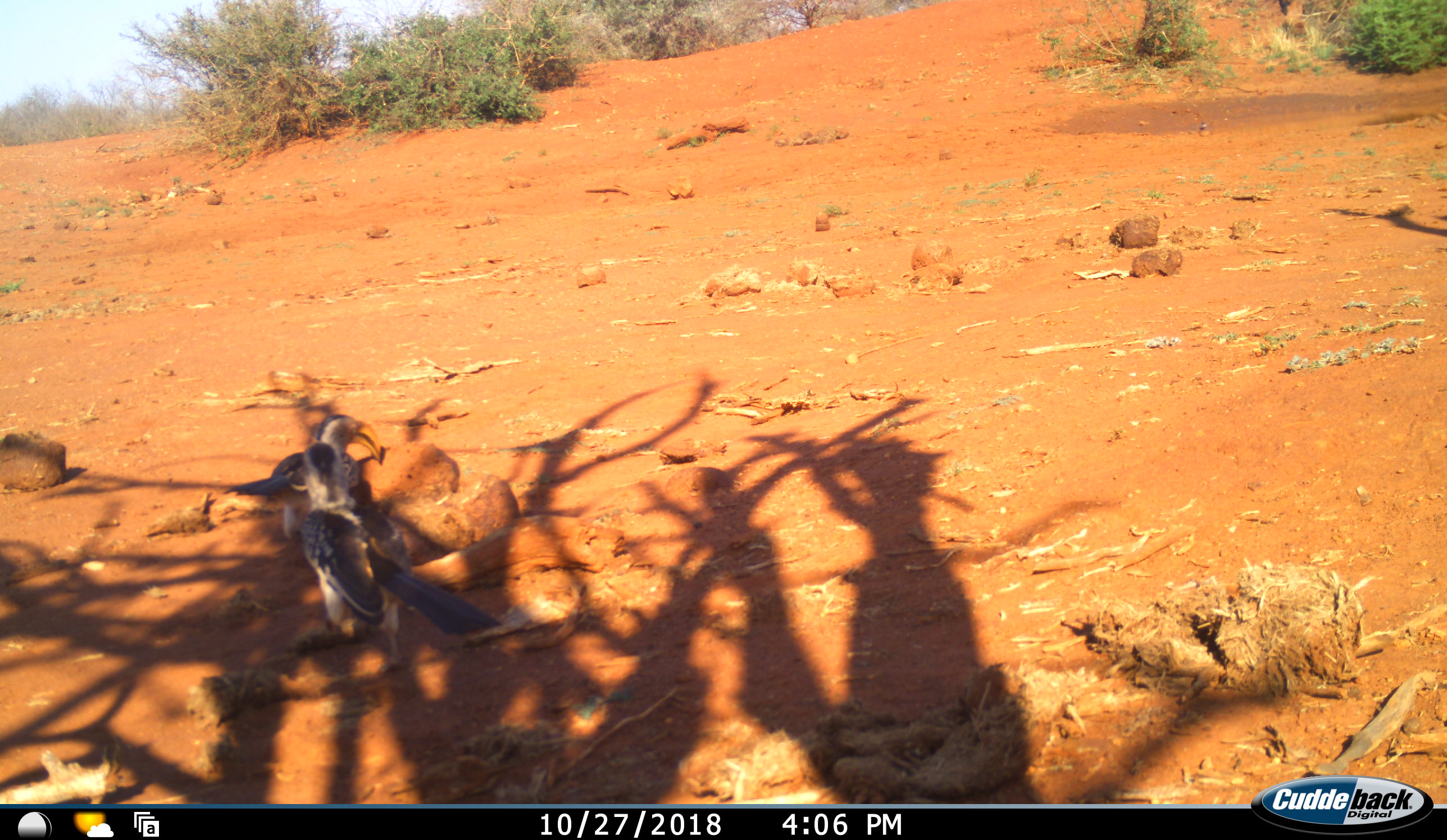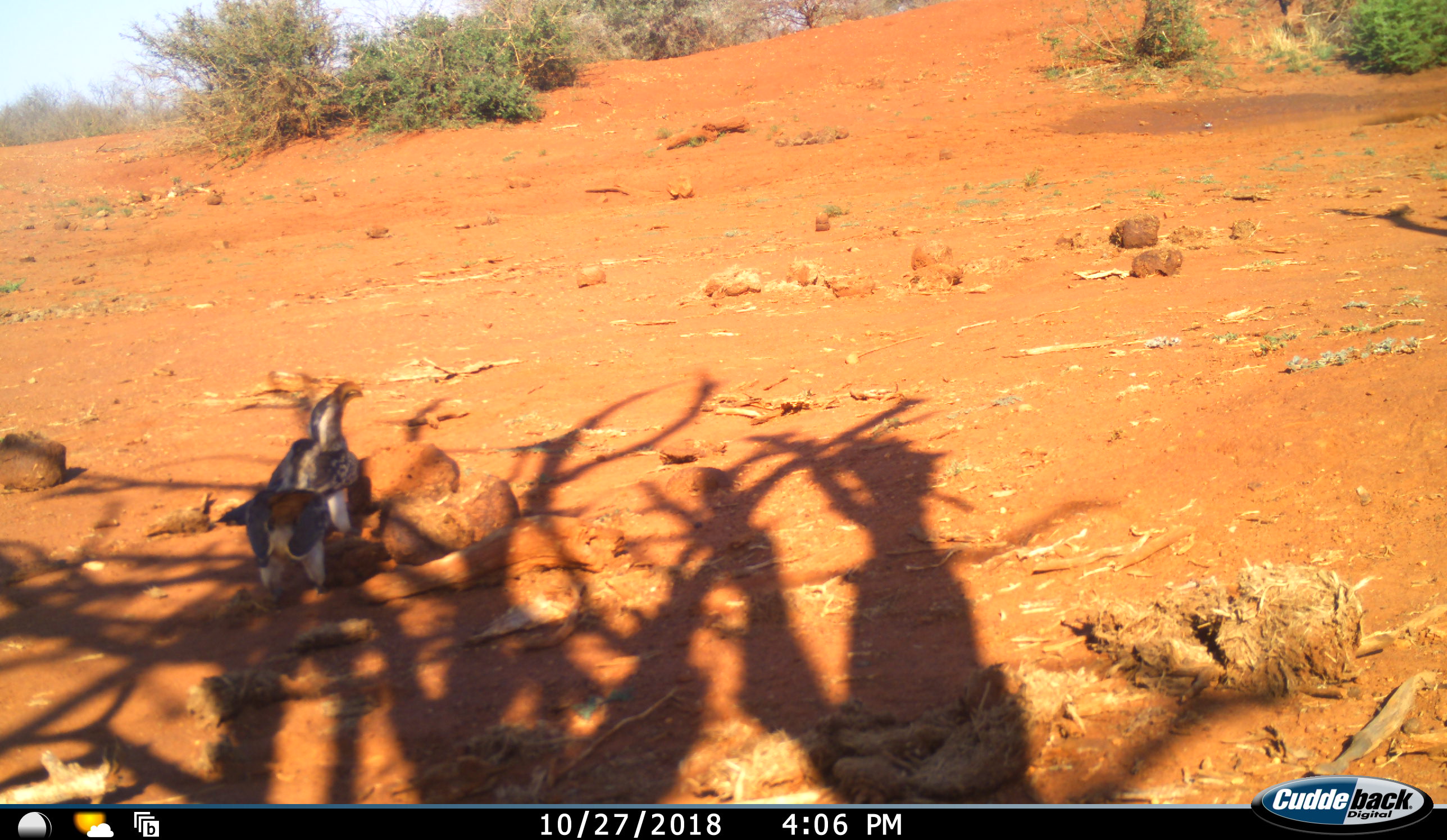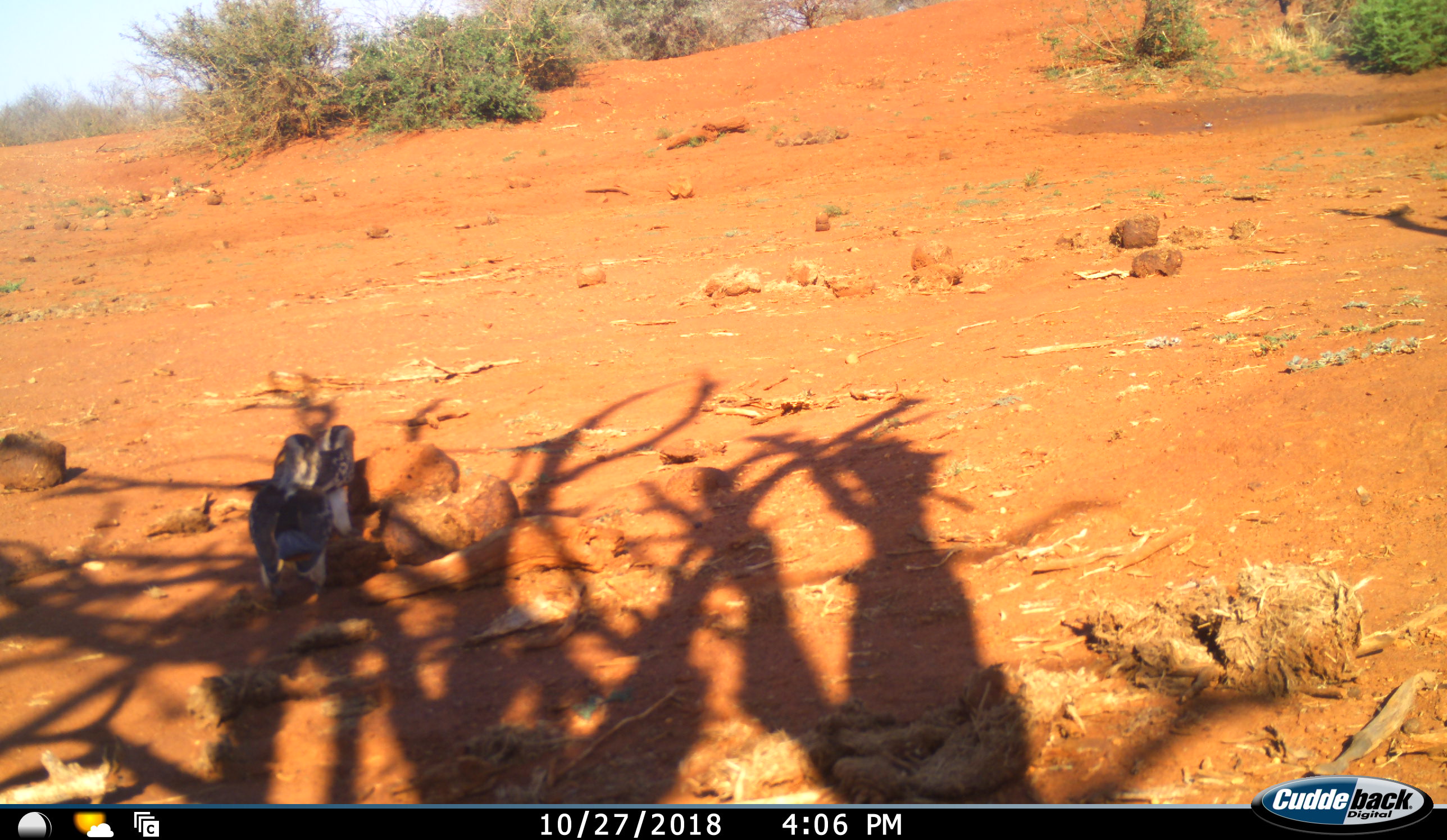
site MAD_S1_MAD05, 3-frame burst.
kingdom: Animalia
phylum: Chordata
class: Aves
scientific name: Aves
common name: bird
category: birdother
Birdother (bird) (Aves), count 2. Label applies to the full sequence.